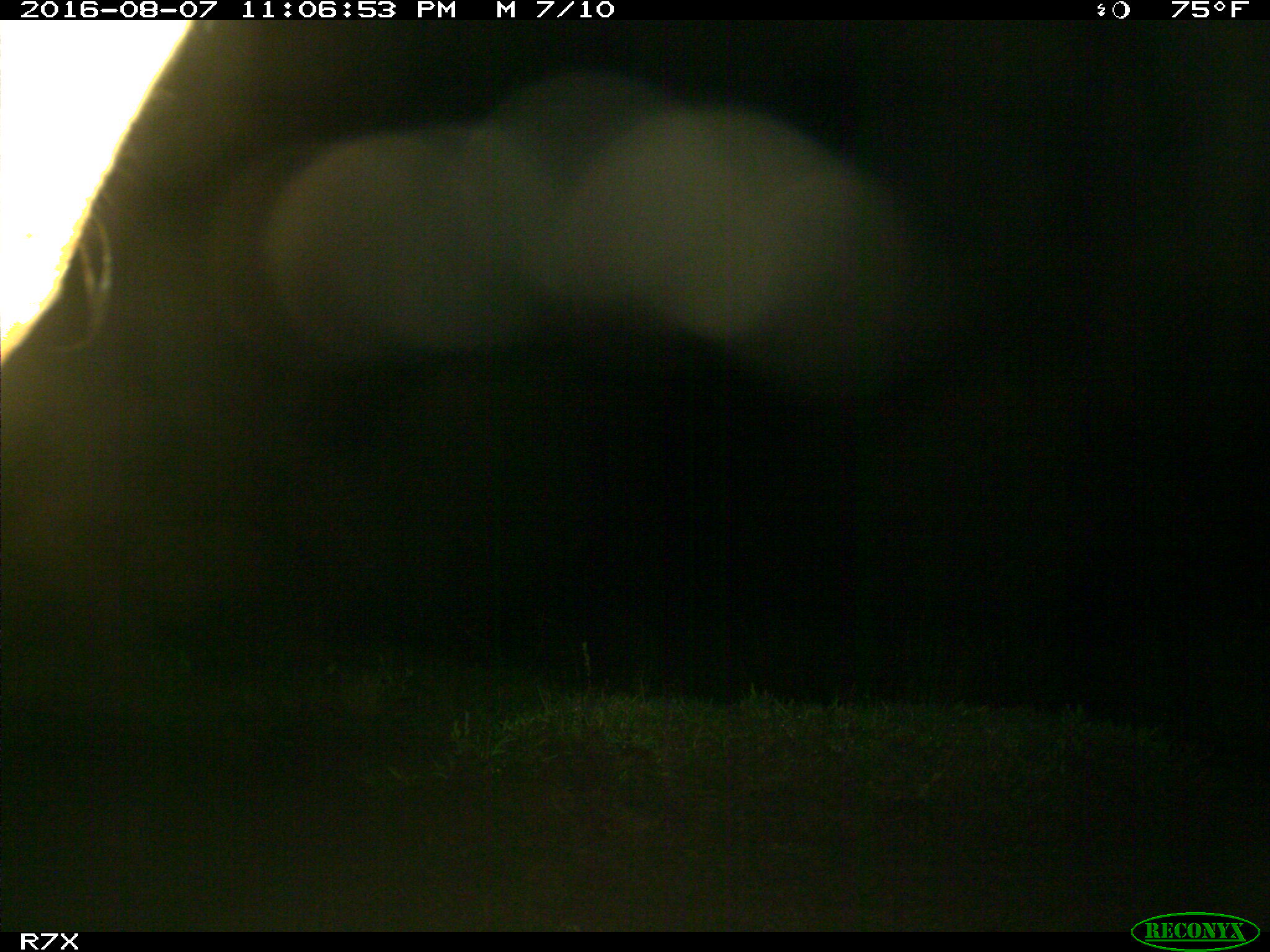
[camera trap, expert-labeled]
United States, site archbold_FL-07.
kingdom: Animalia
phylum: Chordata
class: Mammalia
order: Artiodactyla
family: Bovidae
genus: Bos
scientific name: Bos taurus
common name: domestic cow